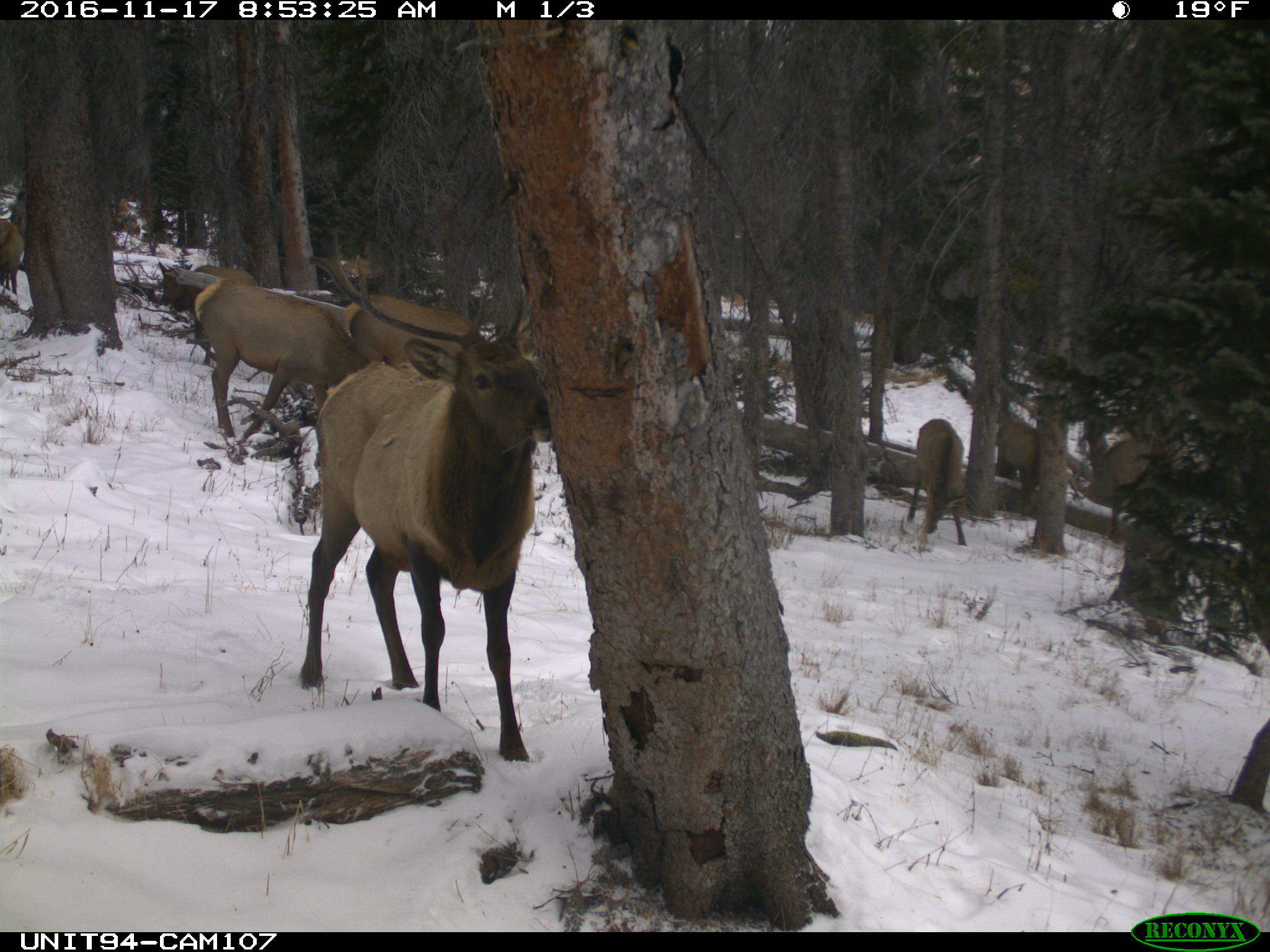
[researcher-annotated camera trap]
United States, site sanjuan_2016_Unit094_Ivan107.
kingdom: Animalia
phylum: Chordata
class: Mammalia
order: Artiodactyla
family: Cervidae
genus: Cervus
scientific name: Cervus elaphus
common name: red deer